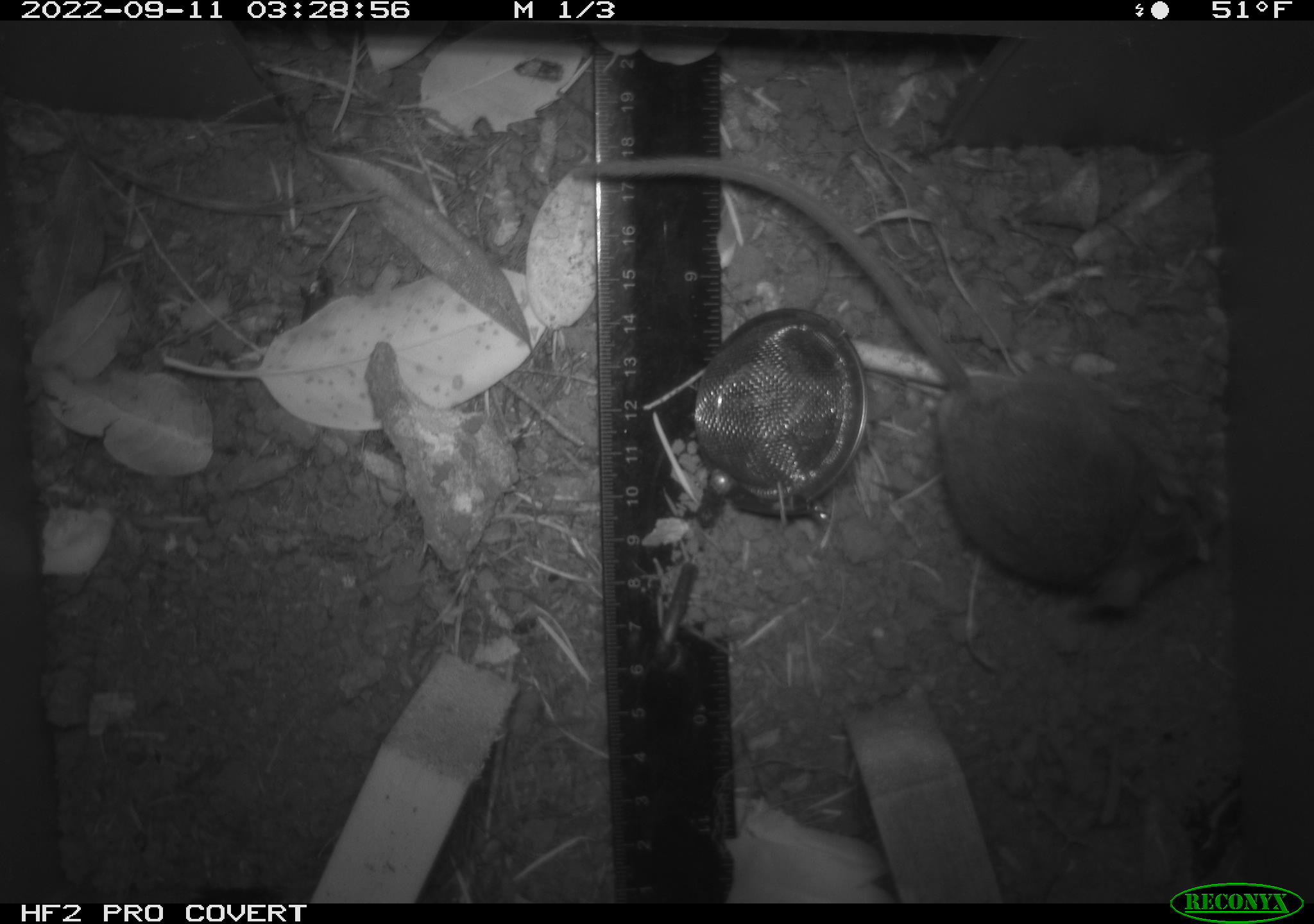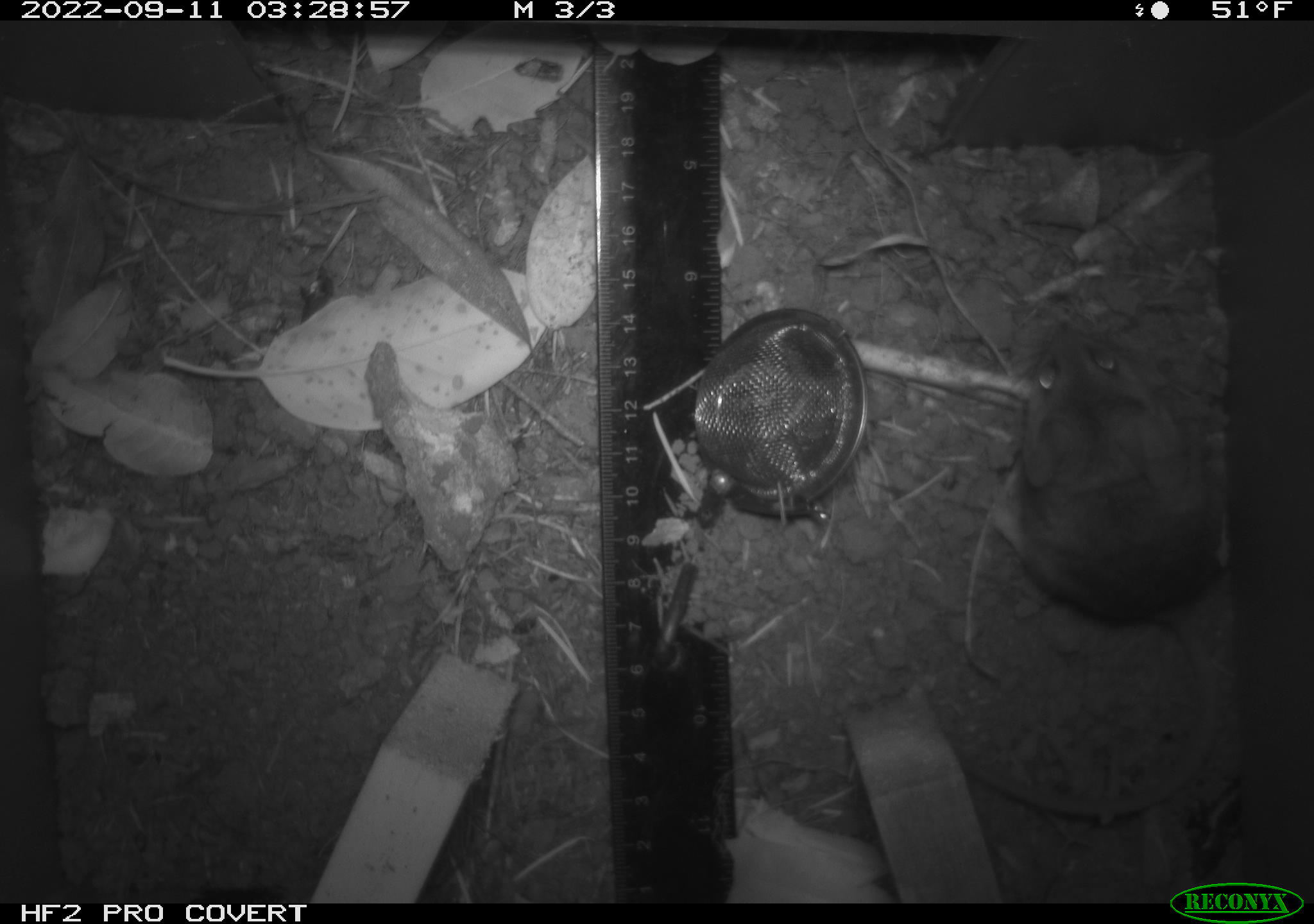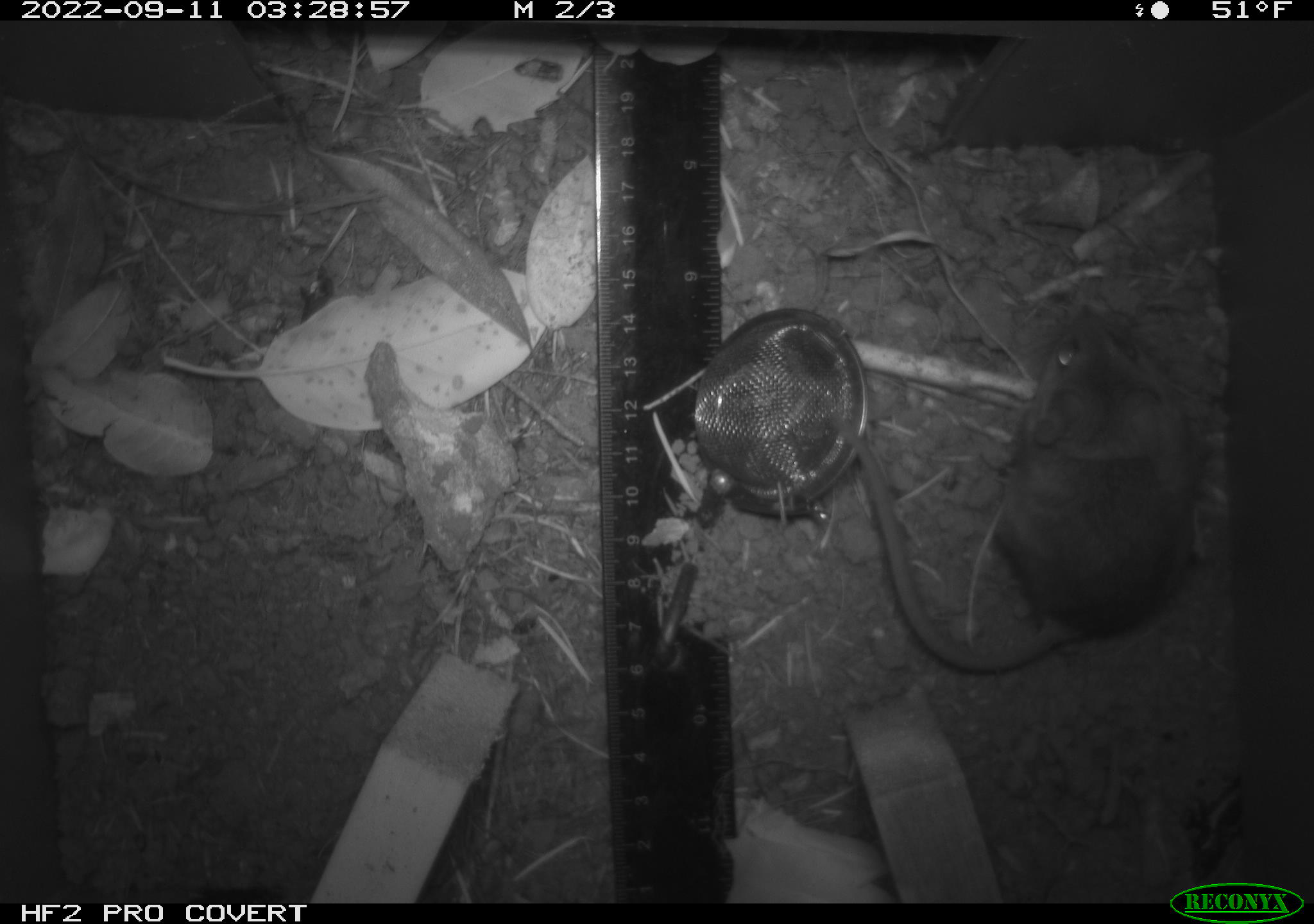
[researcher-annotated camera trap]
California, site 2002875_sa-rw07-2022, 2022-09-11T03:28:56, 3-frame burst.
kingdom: Animalia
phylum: Chordata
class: Mammalia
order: Rodentia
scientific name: Rodentia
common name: mouse species